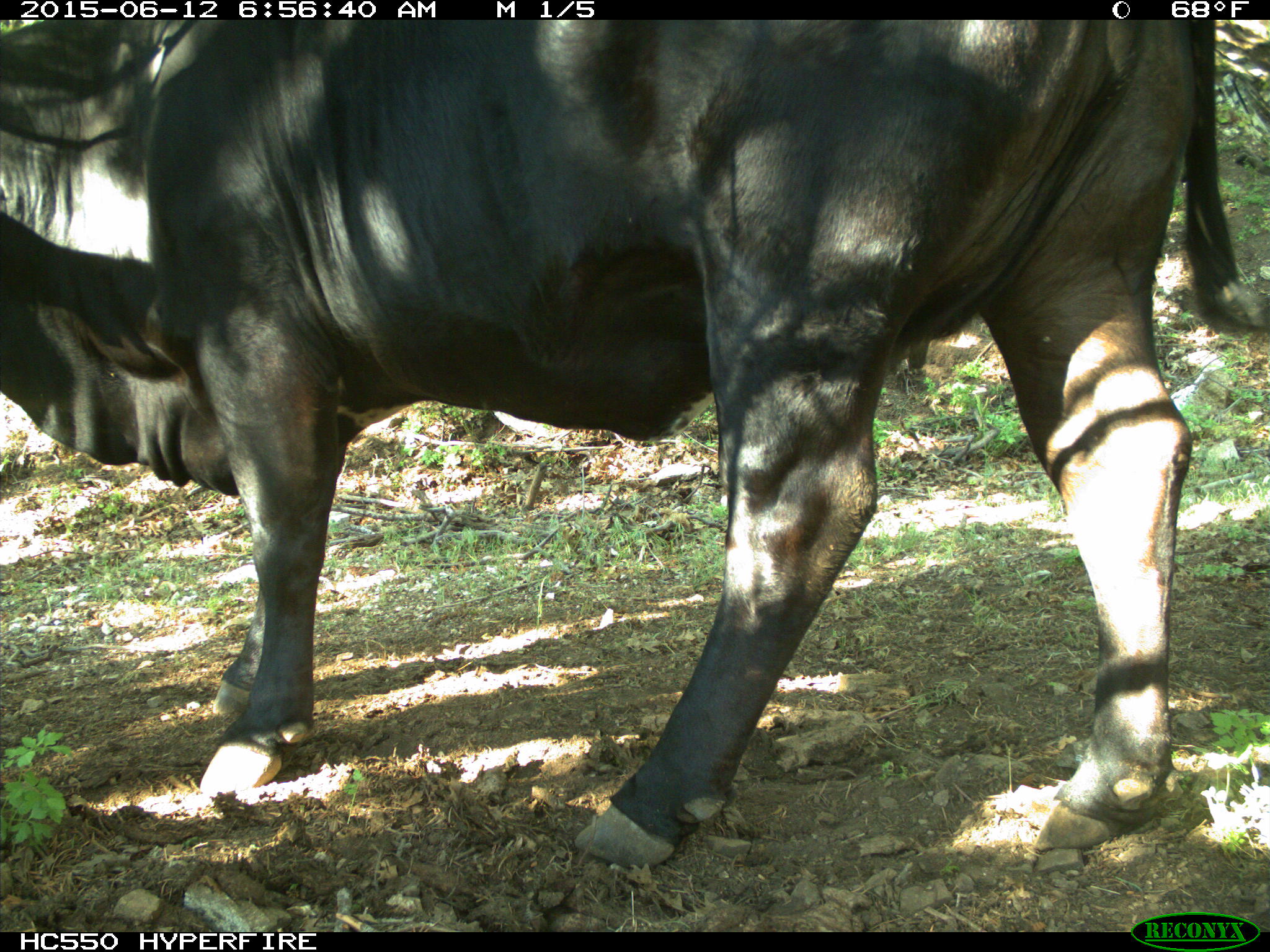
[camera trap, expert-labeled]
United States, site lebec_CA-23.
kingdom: Animalia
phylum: Chordata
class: Mammalia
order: Artiodactyla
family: Bovidae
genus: Bos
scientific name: Bos taurus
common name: domestic cow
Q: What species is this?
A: Bos taurus (domestic cow).